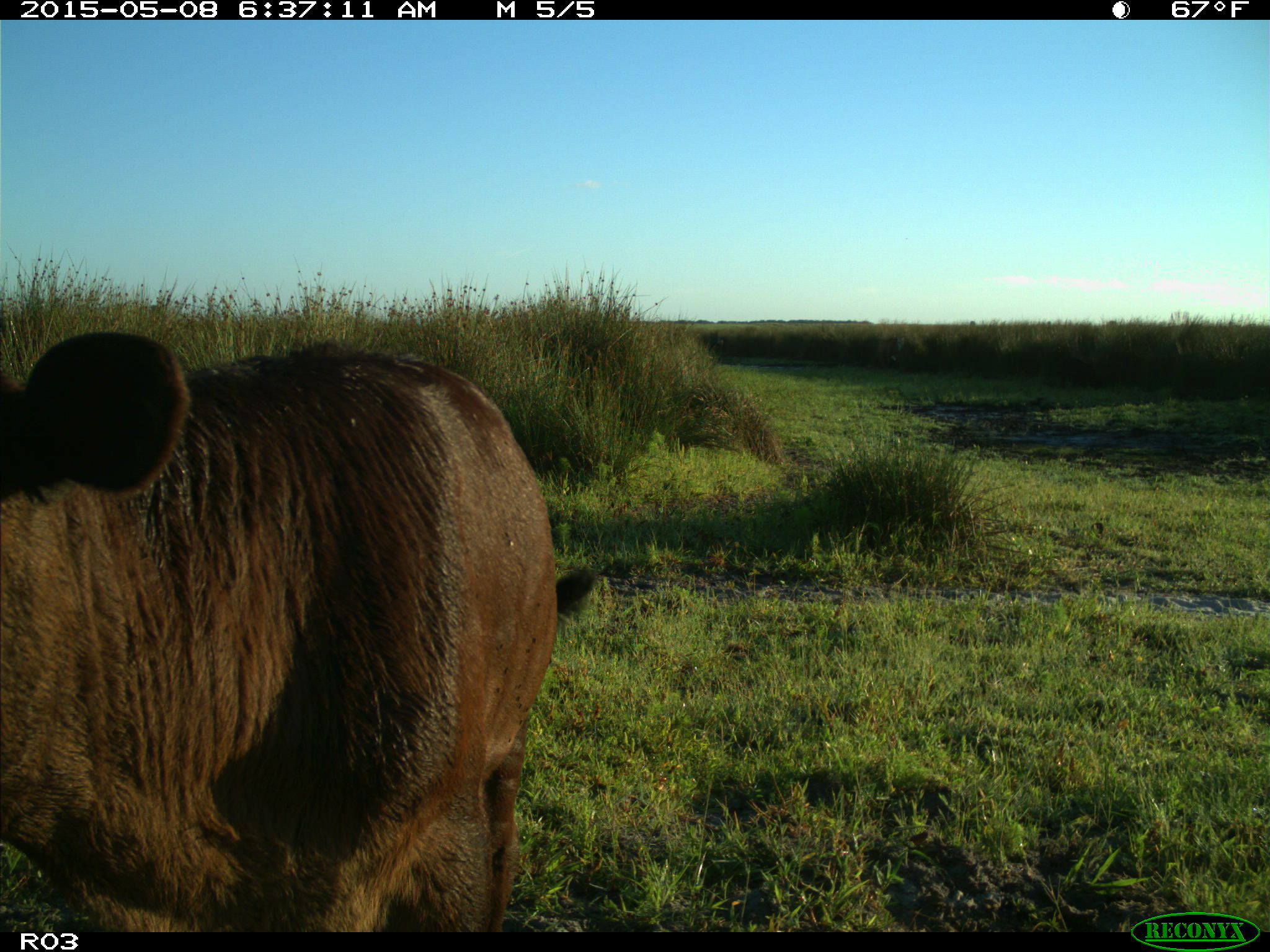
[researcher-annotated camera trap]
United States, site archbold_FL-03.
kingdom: Animalia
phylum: Chordata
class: Mammalia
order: Artiodactyla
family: Bovidae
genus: Bos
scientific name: Bos taurus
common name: domestic cow